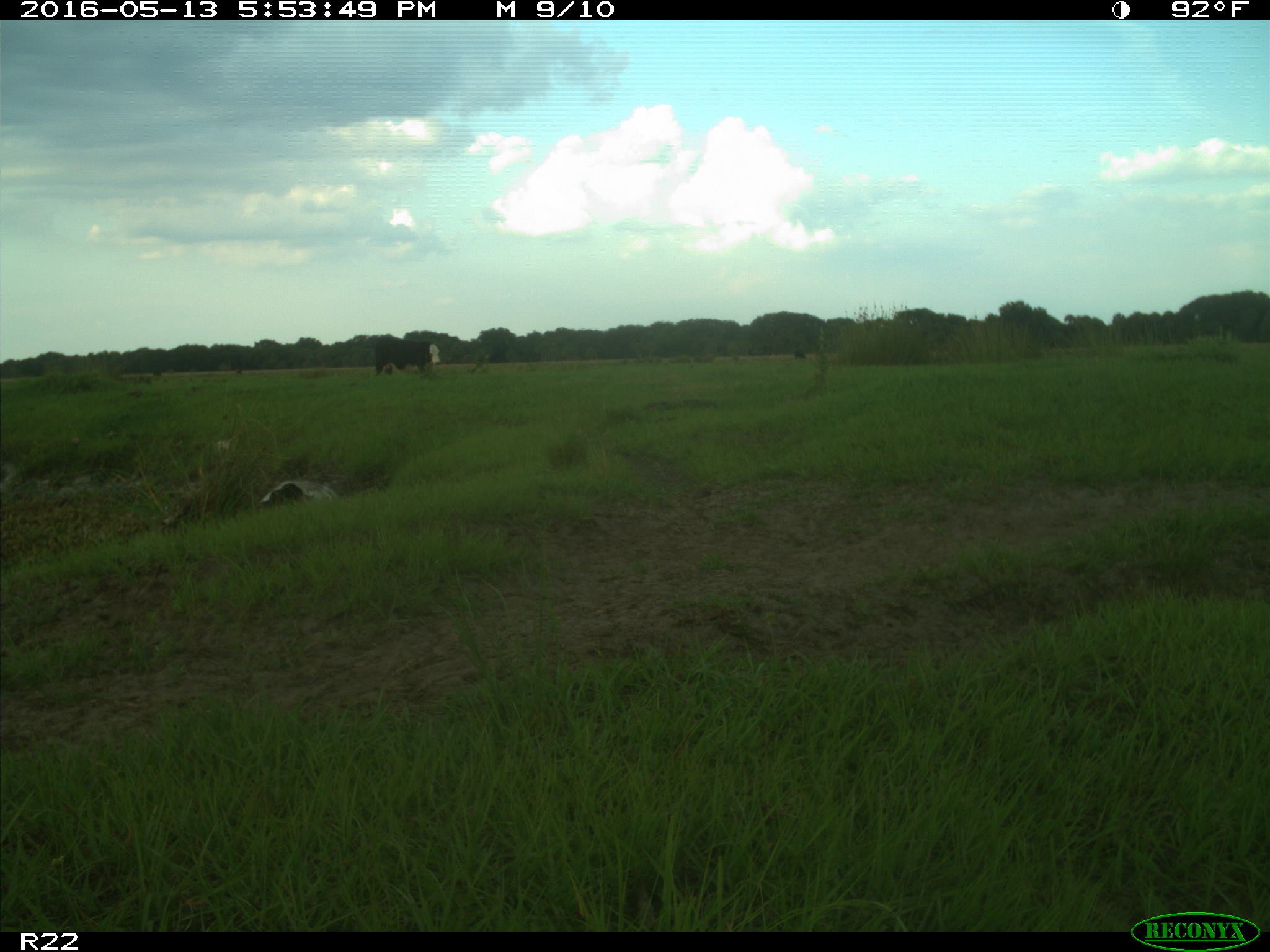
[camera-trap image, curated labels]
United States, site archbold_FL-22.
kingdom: Animalia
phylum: Chordata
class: Mammalia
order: Artiodactyla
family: Bovidae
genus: Bos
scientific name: Bos taurus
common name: domestic cow